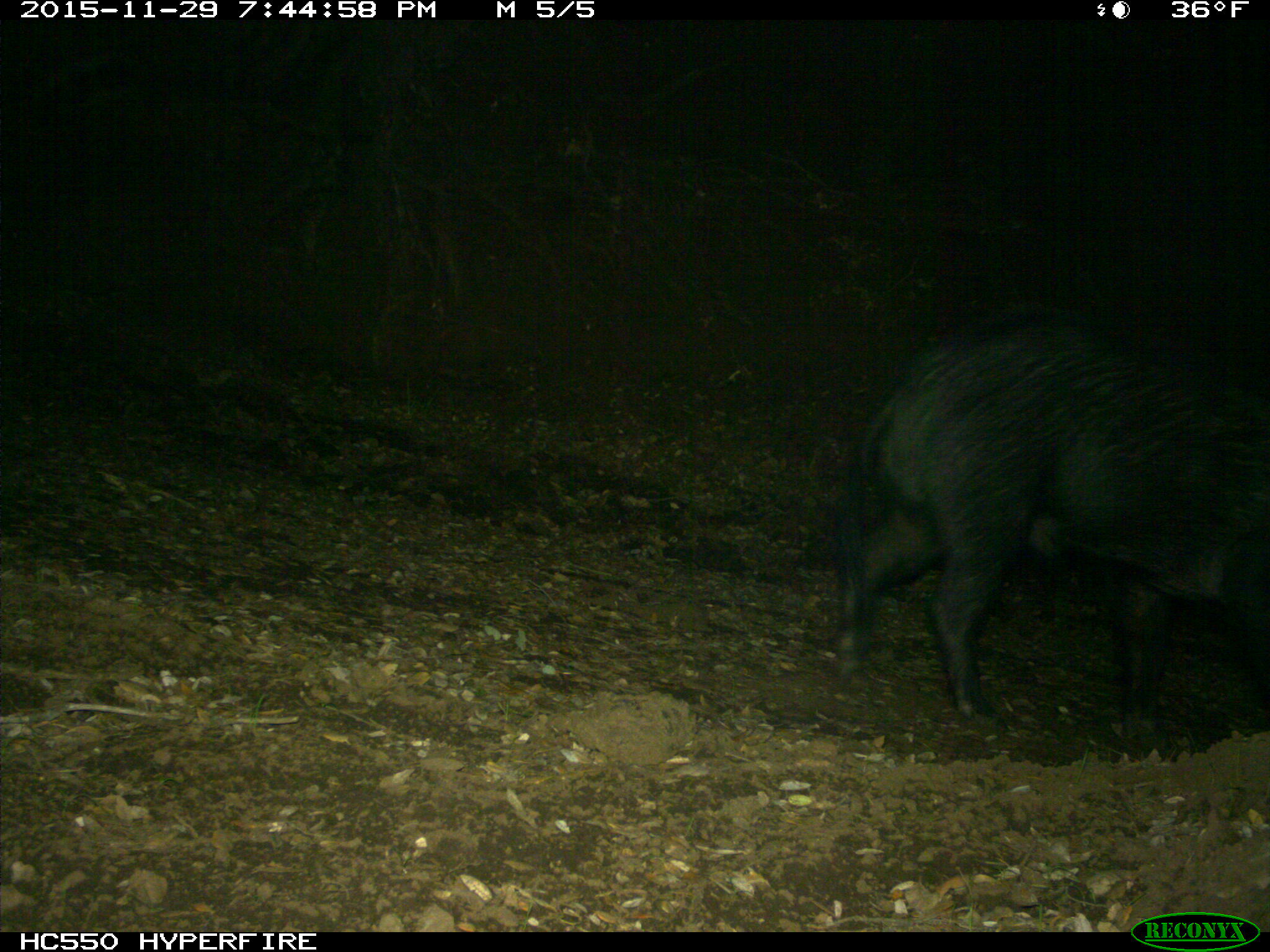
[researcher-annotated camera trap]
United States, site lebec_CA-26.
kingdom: Animalia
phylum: Chordata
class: Mammalia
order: Artiodactyla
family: Suidae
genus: Sus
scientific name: Sus scrofa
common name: wild boar